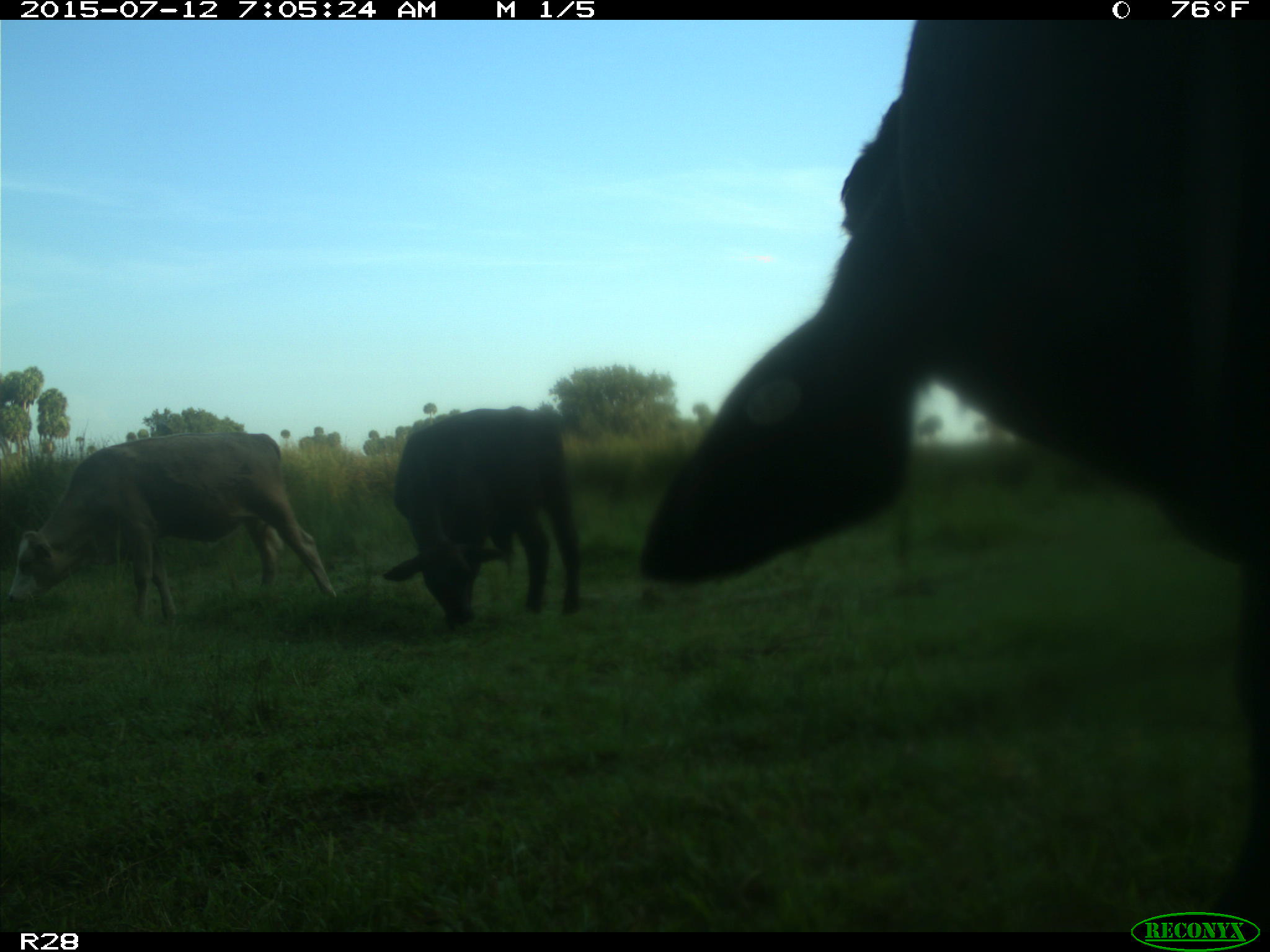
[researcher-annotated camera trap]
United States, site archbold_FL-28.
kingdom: Animalia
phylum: Chordata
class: Mammalia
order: Artiodactyla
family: Bovidae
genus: Bos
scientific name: Bos taurus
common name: domestic cow